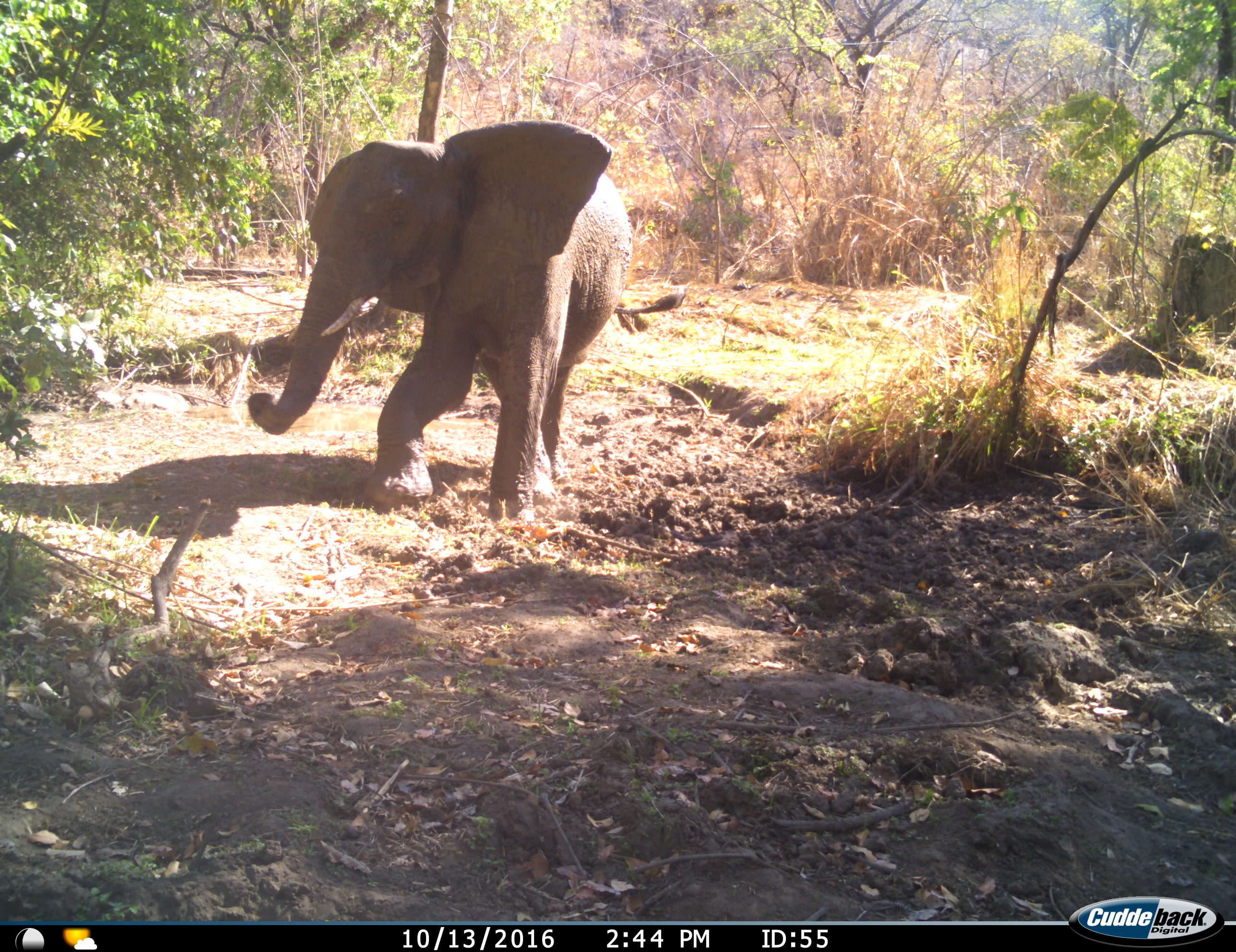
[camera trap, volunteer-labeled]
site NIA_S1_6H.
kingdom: Animalia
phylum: Chordata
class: Mammalia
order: Proboscidea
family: Elephantidae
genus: Loxodonta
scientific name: Loxodonta africana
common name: african bush elephant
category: elephant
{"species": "elephant (african bush elephant) (Loxodonta africana)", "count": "1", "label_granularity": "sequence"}